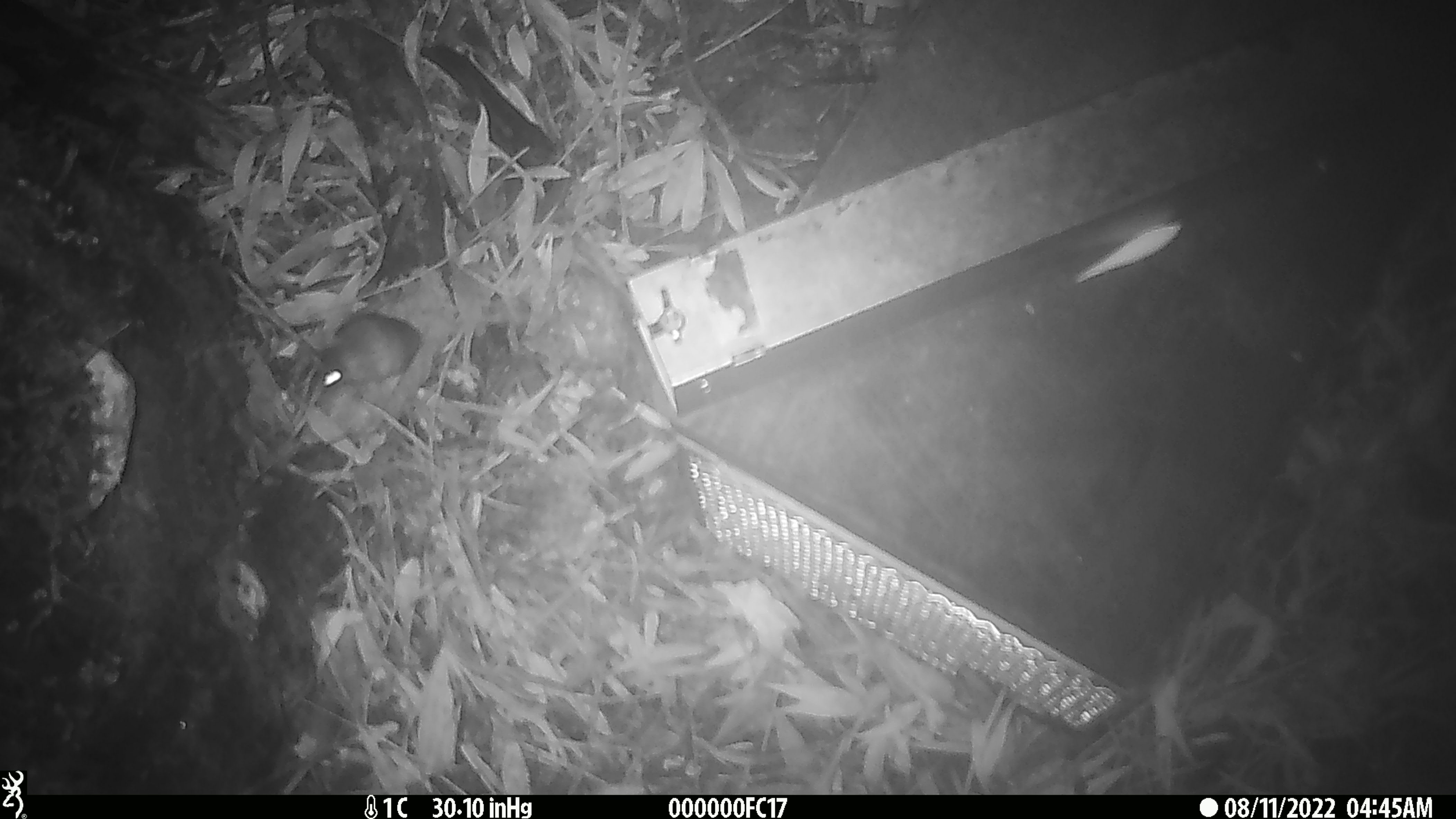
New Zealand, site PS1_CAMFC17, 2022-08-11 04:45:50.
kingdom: Animalia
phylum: Chordata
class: Mammalia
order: Rodentia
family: Muridae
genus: Mus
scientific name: Mus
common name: mouse